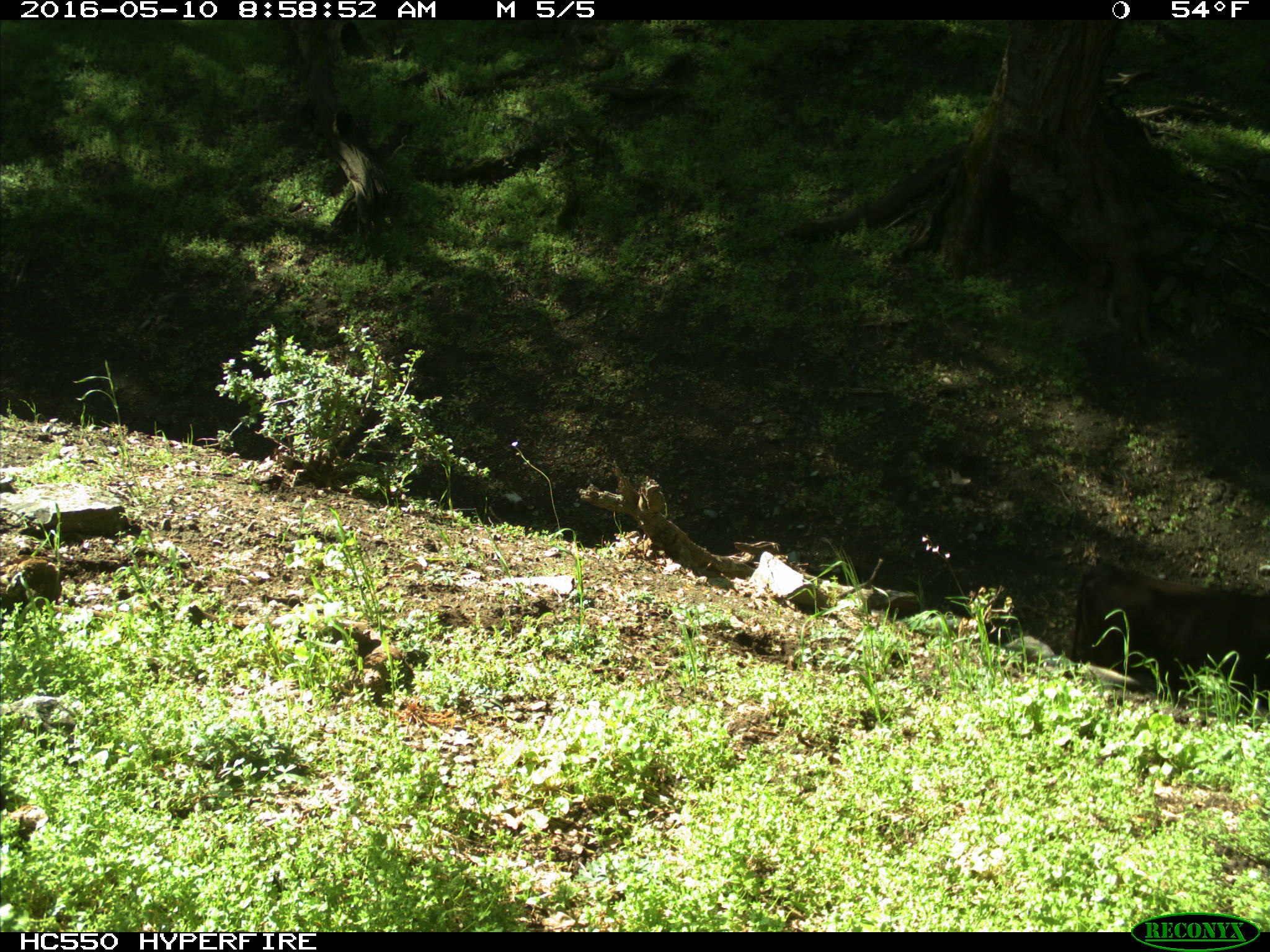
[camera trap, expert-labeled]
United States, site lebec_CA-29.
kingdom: Animalia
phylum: Chordata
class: Mammalia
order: Artiodactyla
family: Bovidae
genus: Bos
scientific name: Bos taurus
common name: domestic cow